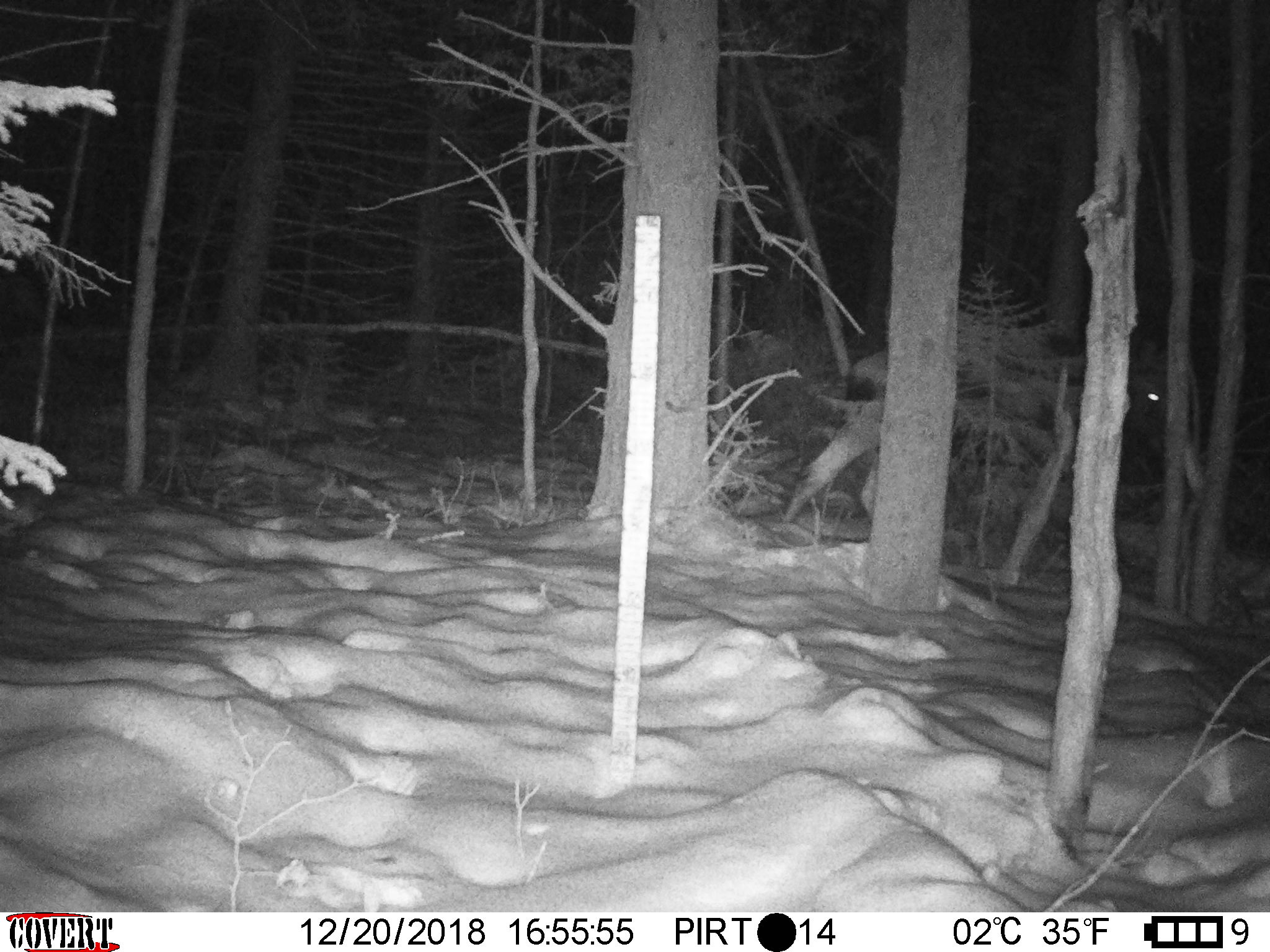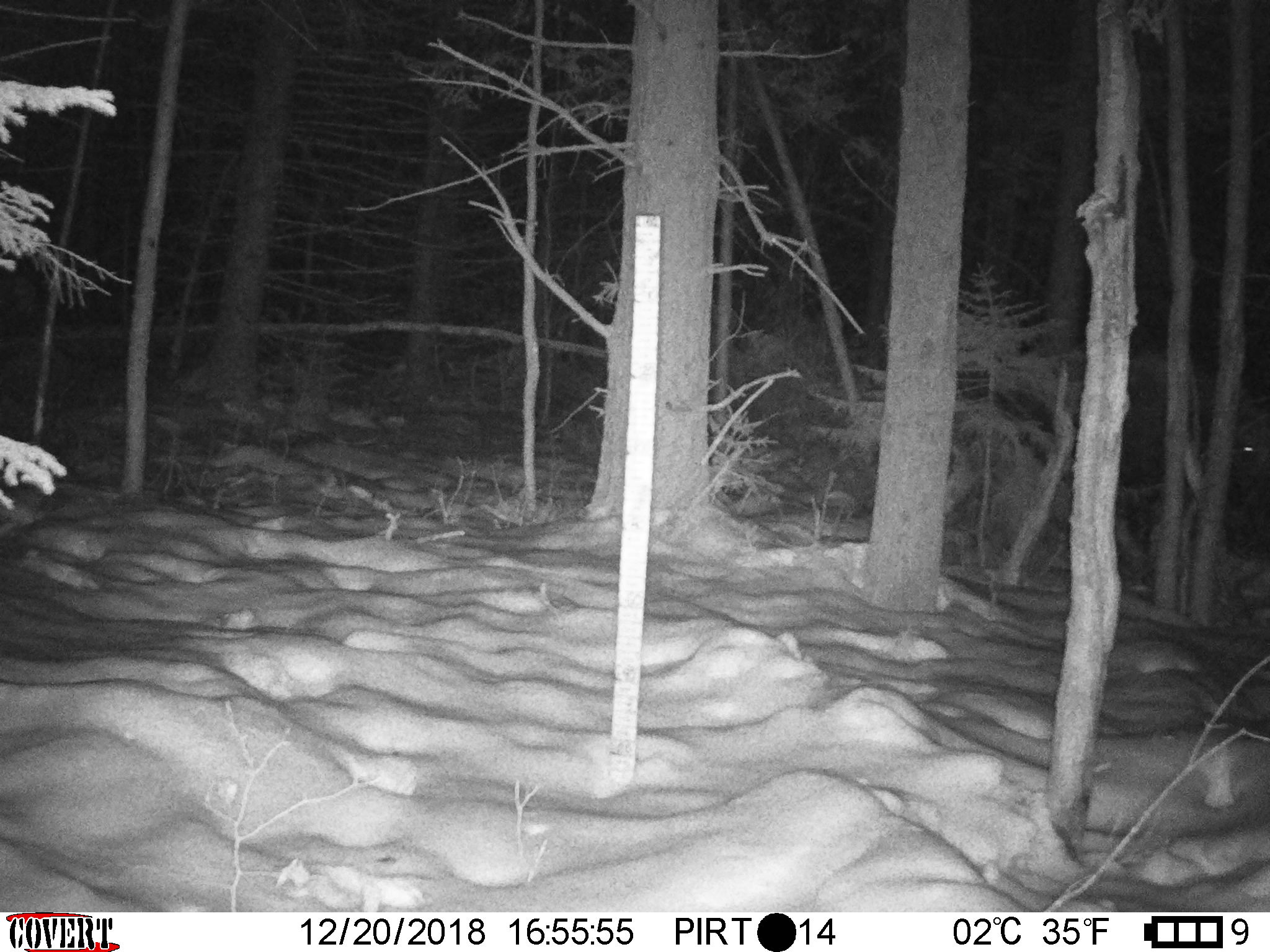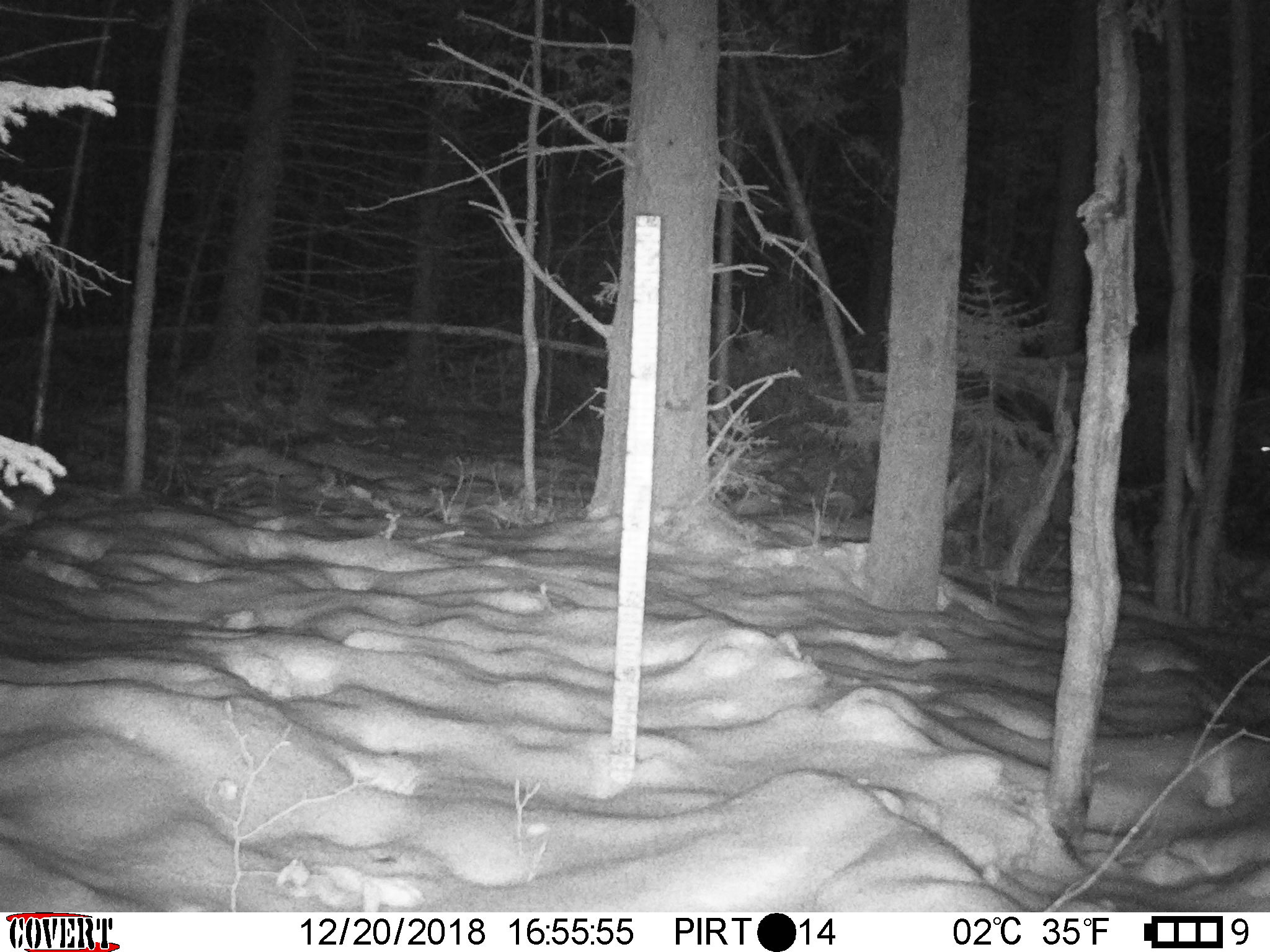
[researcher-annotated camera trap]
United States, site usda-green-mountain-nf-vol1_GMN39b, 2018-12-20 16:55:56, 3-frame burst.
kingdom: Animalia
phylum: Chordata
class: Mammalia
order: Artiodactyla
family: Cervidae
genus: Alces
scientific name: Alces alces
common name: moose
Moose (Alces alces).